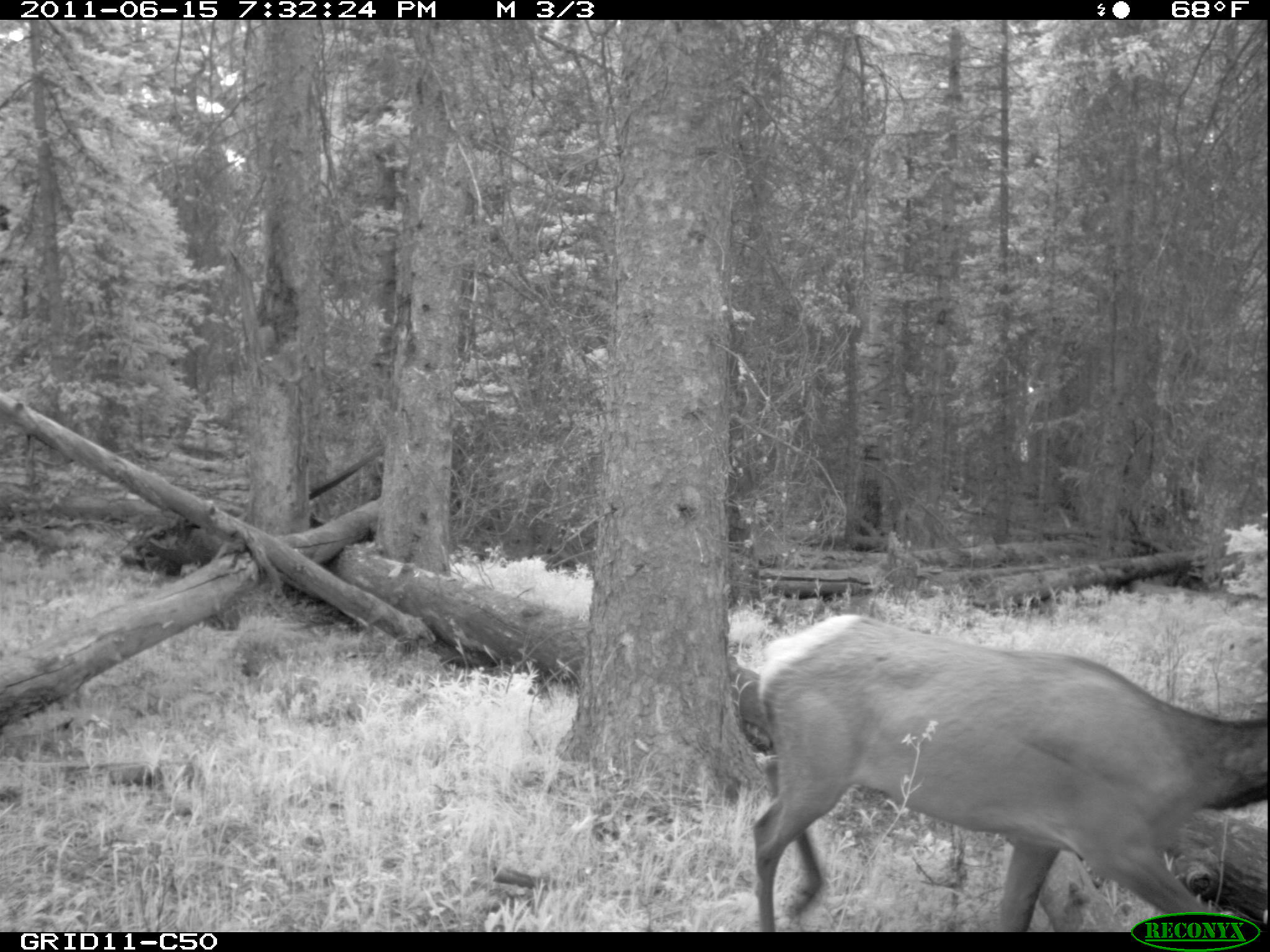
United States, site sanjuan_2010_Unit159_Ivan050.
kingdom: Animalia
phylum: Chordata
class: Mammalia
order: Artiodactyla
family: Cervidae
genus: Cervus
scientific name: Cervus elaphus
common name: red deer